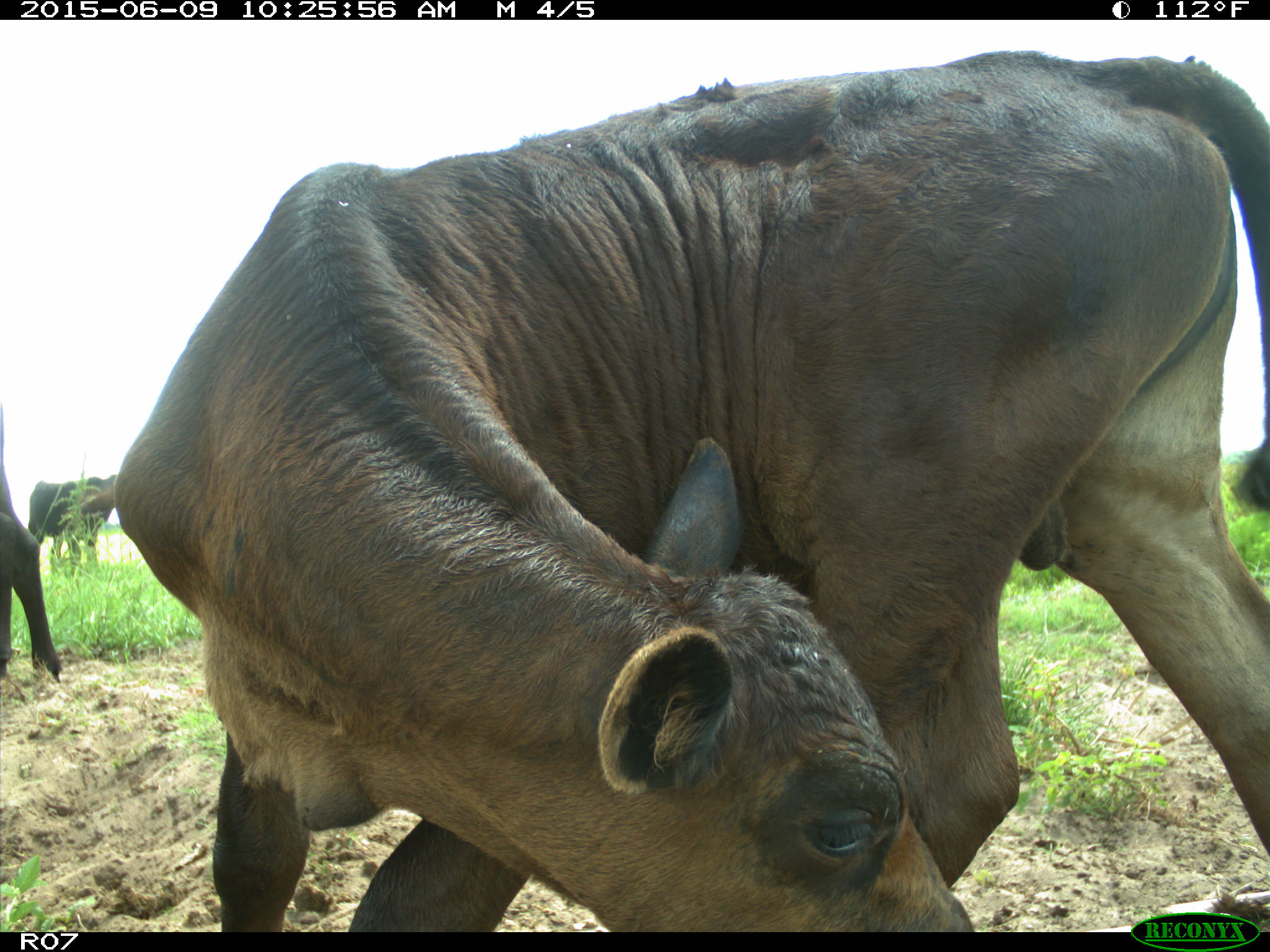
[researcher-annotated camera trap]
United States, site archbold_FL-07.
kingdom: Animalia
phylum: Chordata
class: Mammalia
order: Artiodactyla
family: Bovidae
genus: Bos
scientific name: Bos taurus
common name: domestic cow